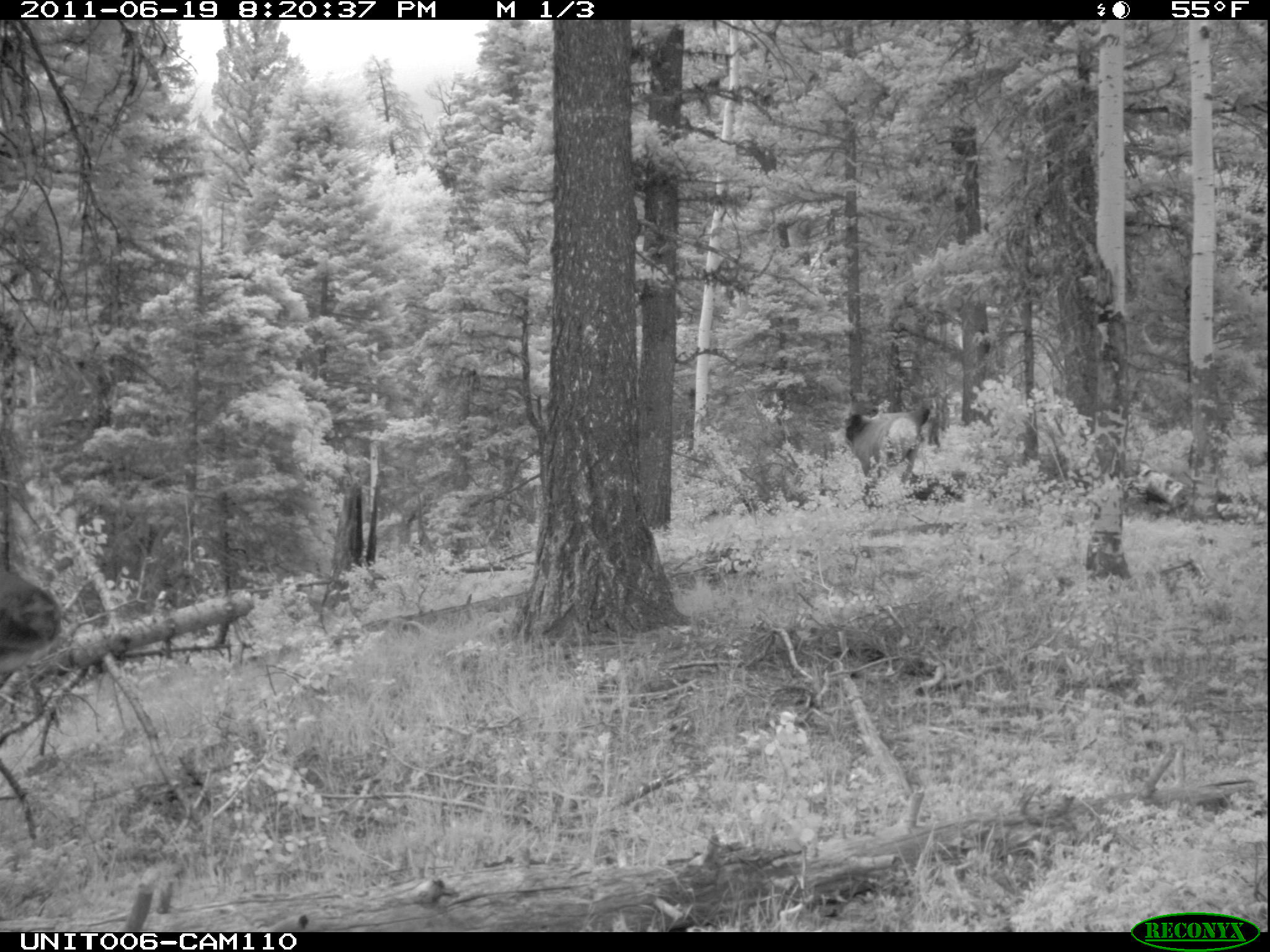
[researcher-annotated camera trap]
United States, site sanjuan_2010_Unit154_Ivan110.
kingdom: Animalia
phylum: Chordata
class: Mammalia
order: Artiodactyla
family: Cervidae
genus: Cervus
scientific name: Cervus elaphus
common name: red deer